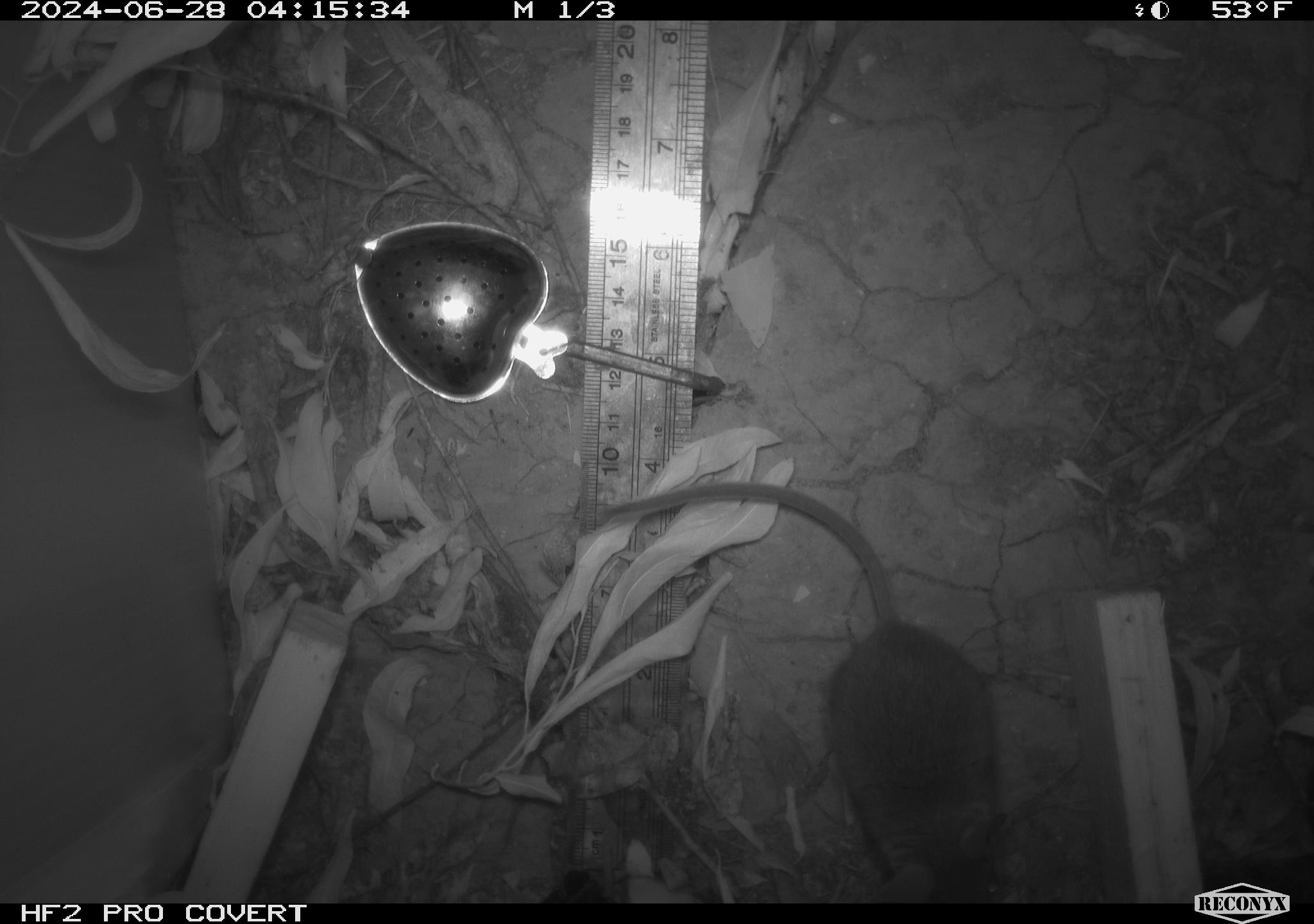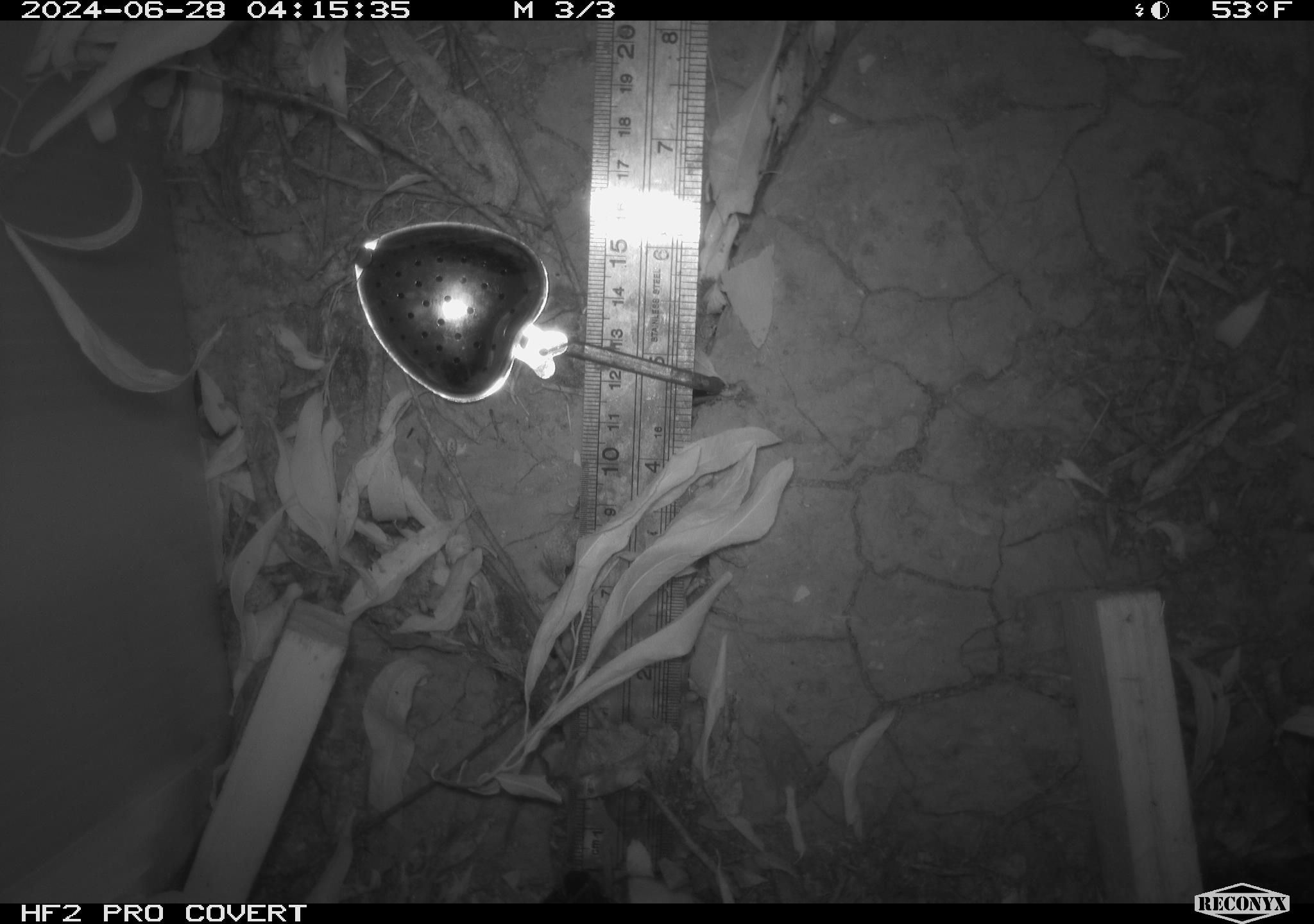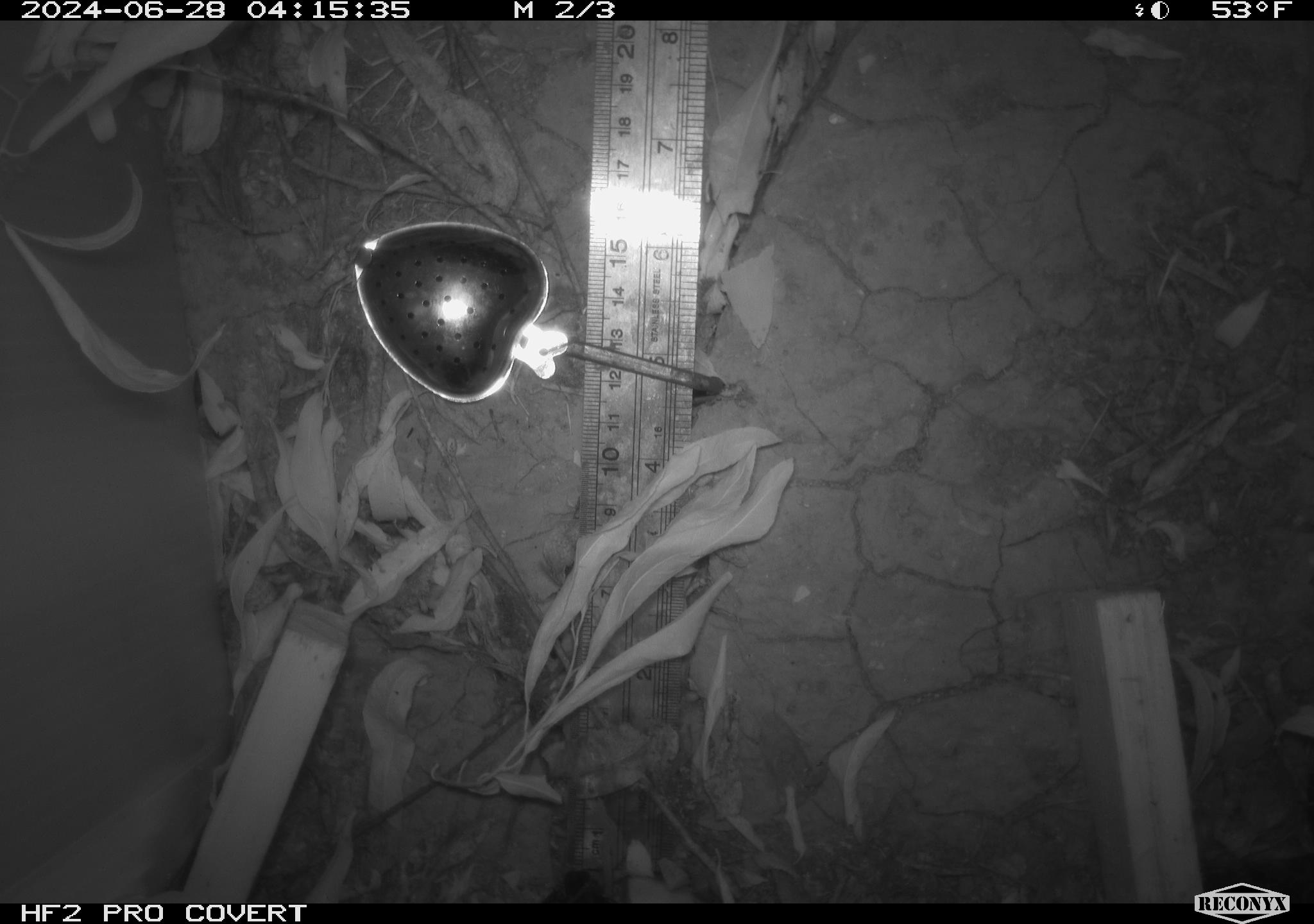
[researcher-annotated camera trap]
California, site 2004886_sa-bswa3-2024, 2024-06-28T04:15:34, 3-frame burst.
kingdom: Animalia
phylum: Chordata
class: Mammalia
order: Rodentia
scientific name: Rodentia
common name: mouse species